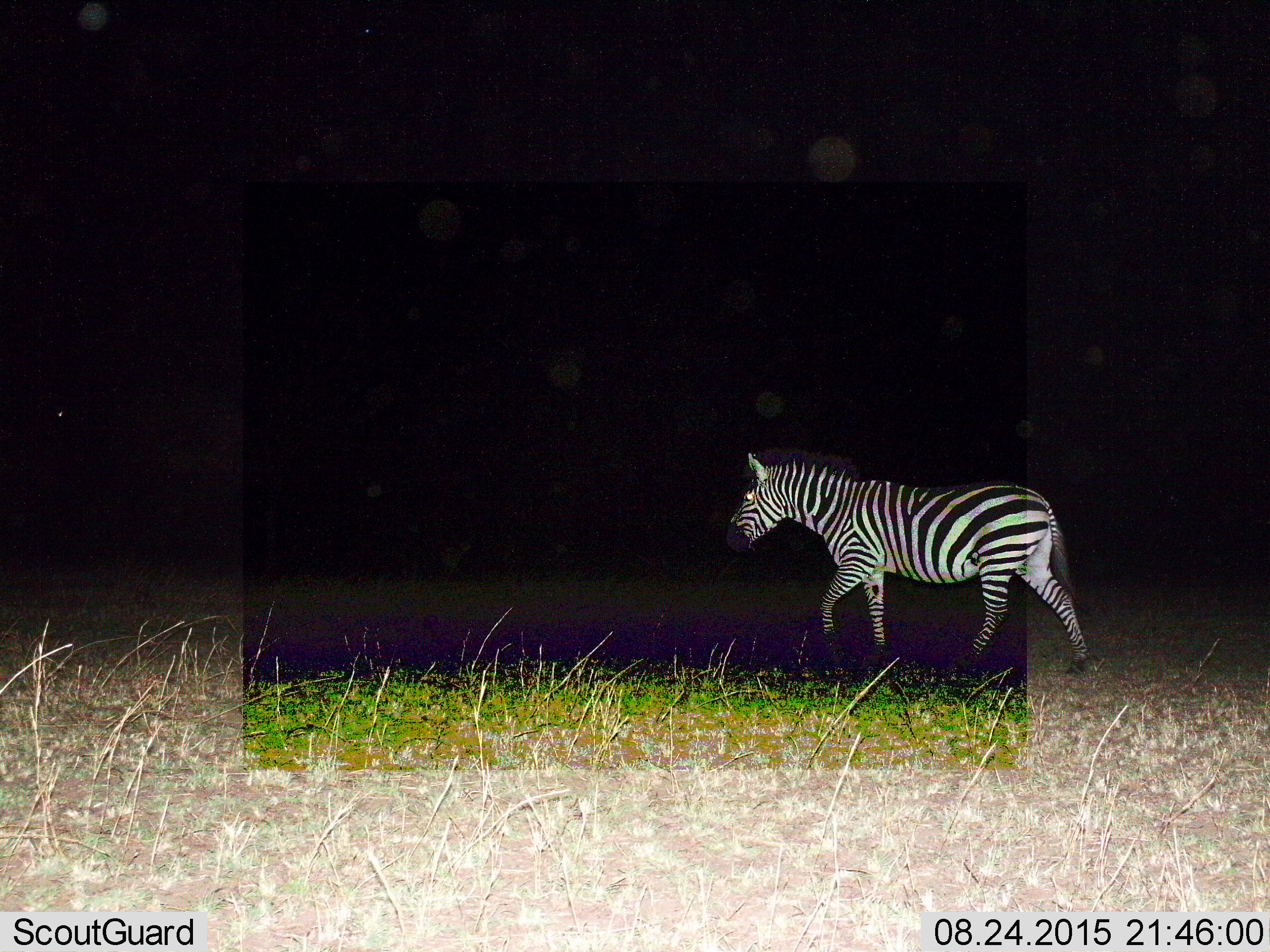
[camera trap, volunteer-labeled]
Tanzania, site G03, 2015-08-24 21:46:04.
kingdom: Animalia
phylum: Chordata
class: Mammalia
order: Perissodactyla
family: Equidae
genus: Equus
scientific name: Equus quagga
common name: plains zebra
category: zebra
Zebra (plains zebra) (Equus quagga), count 1. Behavior (volunteer vote fractions): standing 0%, resting 0%, moving 100%, interacting 0%. Young present (vote fraction): 0%. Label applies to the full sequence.